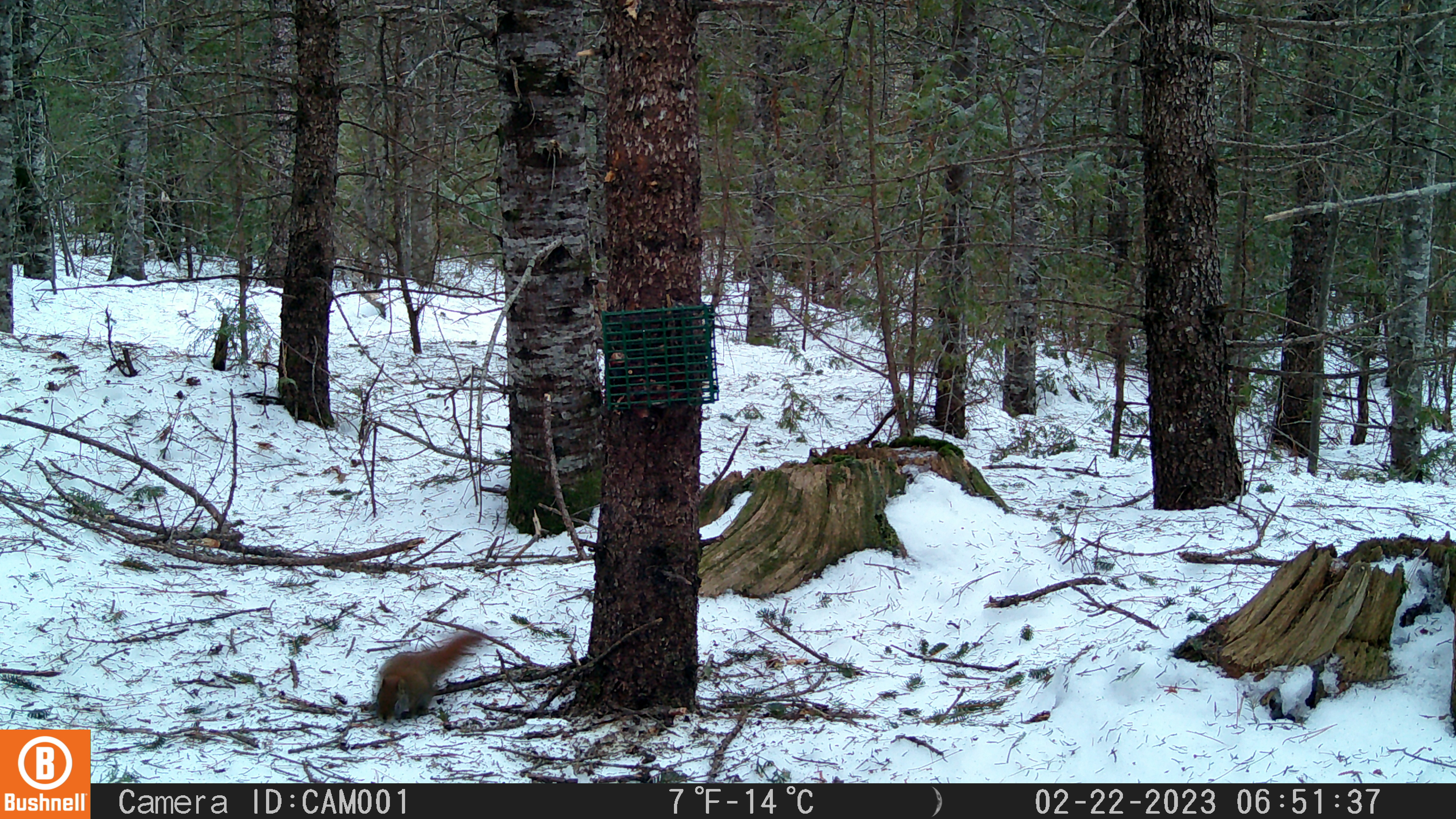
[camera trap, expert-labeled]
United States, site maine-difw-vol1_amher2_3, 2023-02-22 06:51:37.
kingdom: Animalia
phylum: Chordata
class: Mammalia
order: Rodentia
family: Sciuridae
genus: Tamiasciurus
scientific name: Tamiasciurus hudsonicus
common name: red squirrel